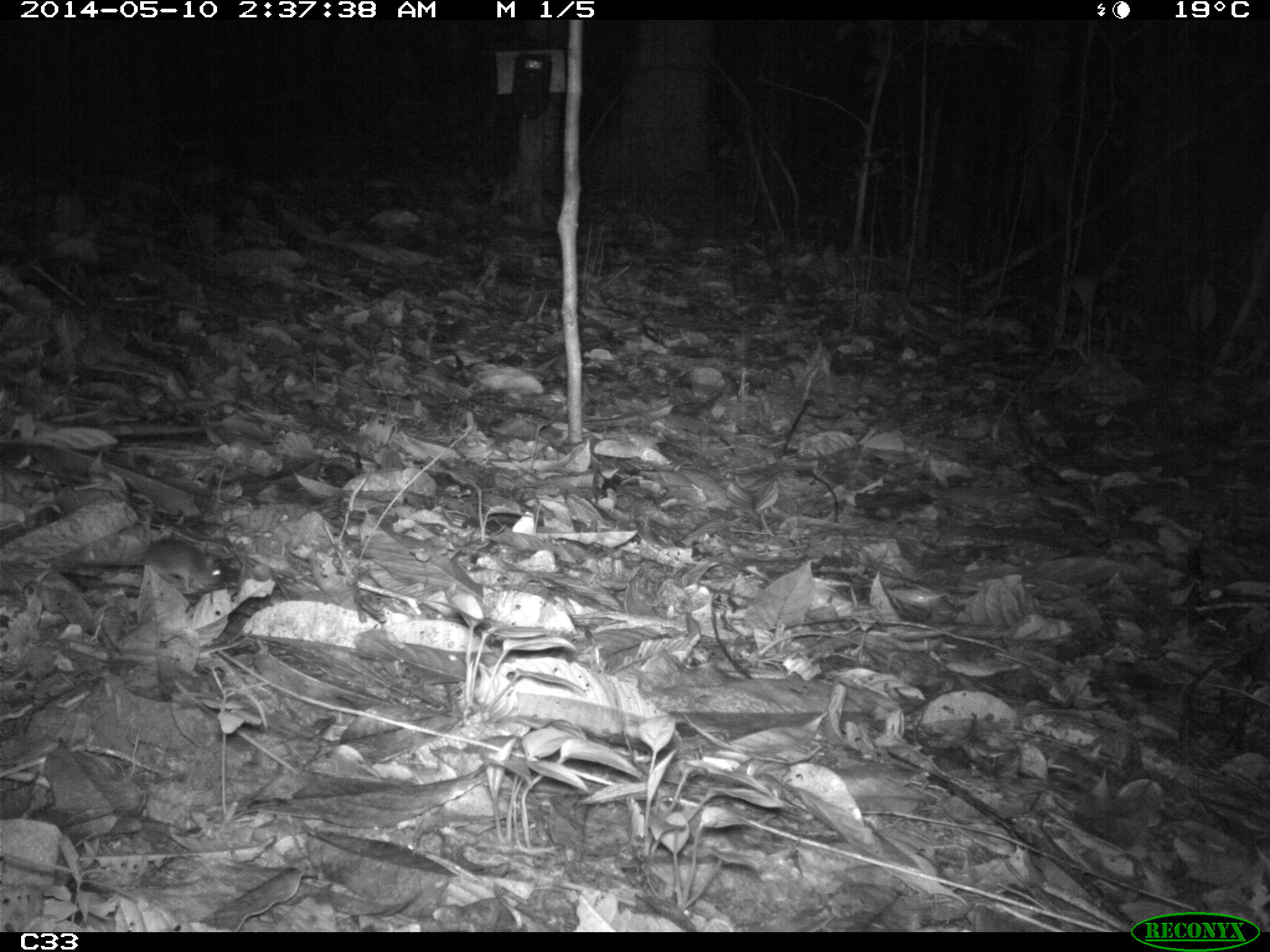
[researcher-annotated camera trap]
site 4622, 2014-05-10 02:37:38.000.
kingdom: Animalia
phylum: Chordata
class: Mammalia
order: Rodentia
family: Muridae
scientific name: Muridae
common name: mice, rats, and gerbils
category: unknown mouse or rat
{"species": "unknown mouse or rat (mice, rats, and gerbils) (Muridae)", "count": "1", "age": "adult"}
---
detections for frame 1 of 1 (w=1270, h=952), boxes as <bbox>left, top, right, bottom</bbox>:
unknown mouse or rat: <bbox>139, 532, 225, 594</bbox>